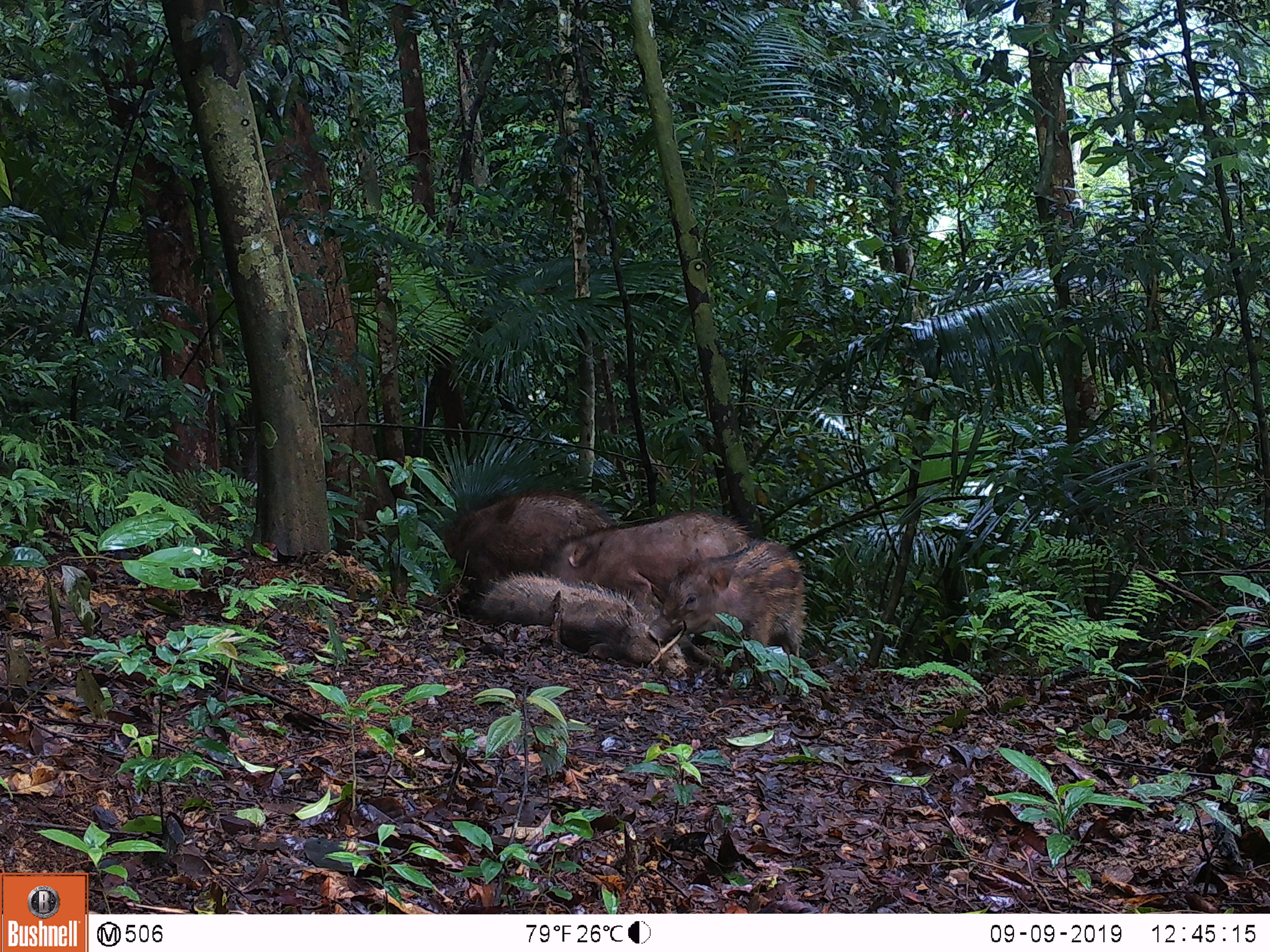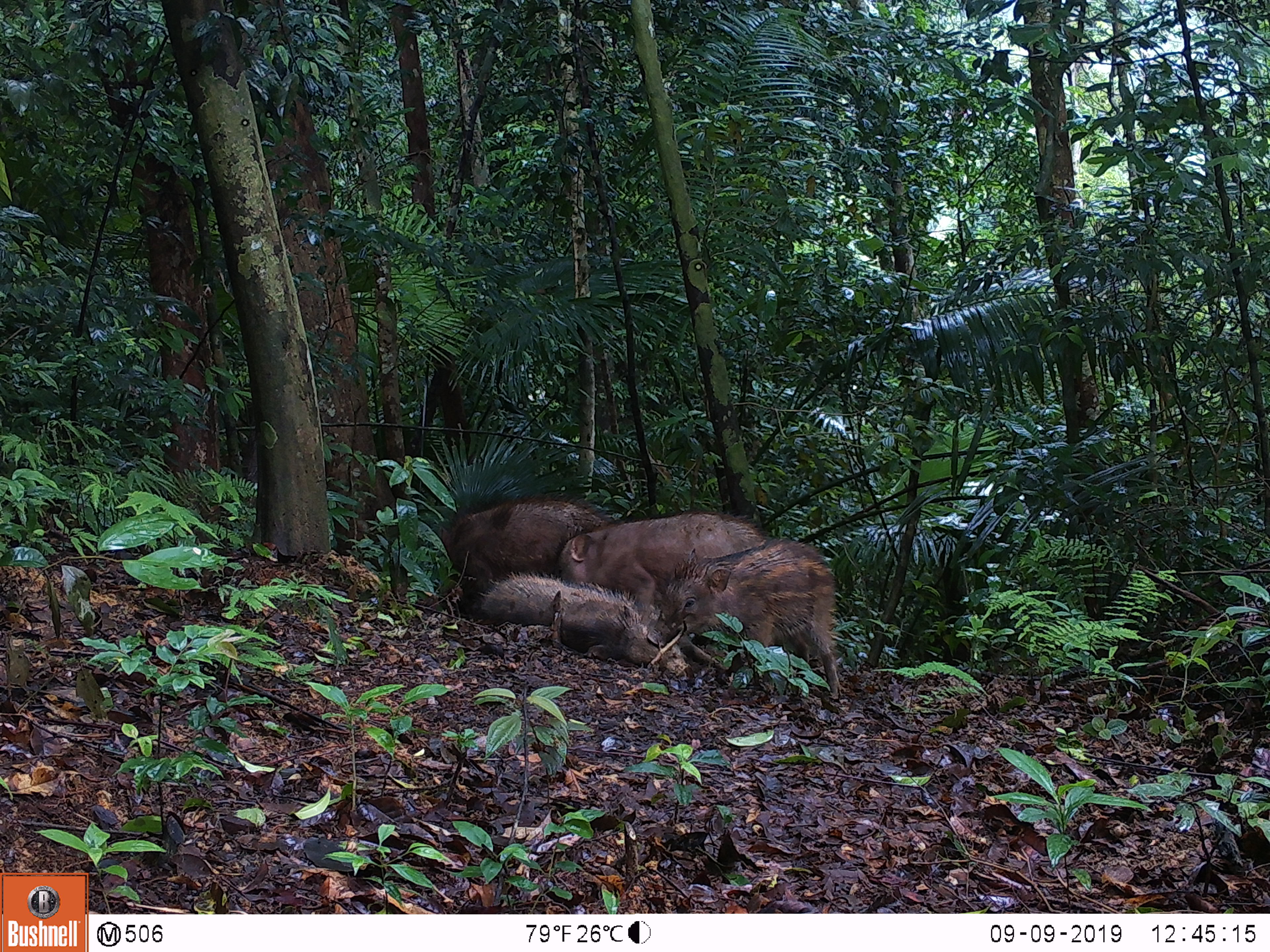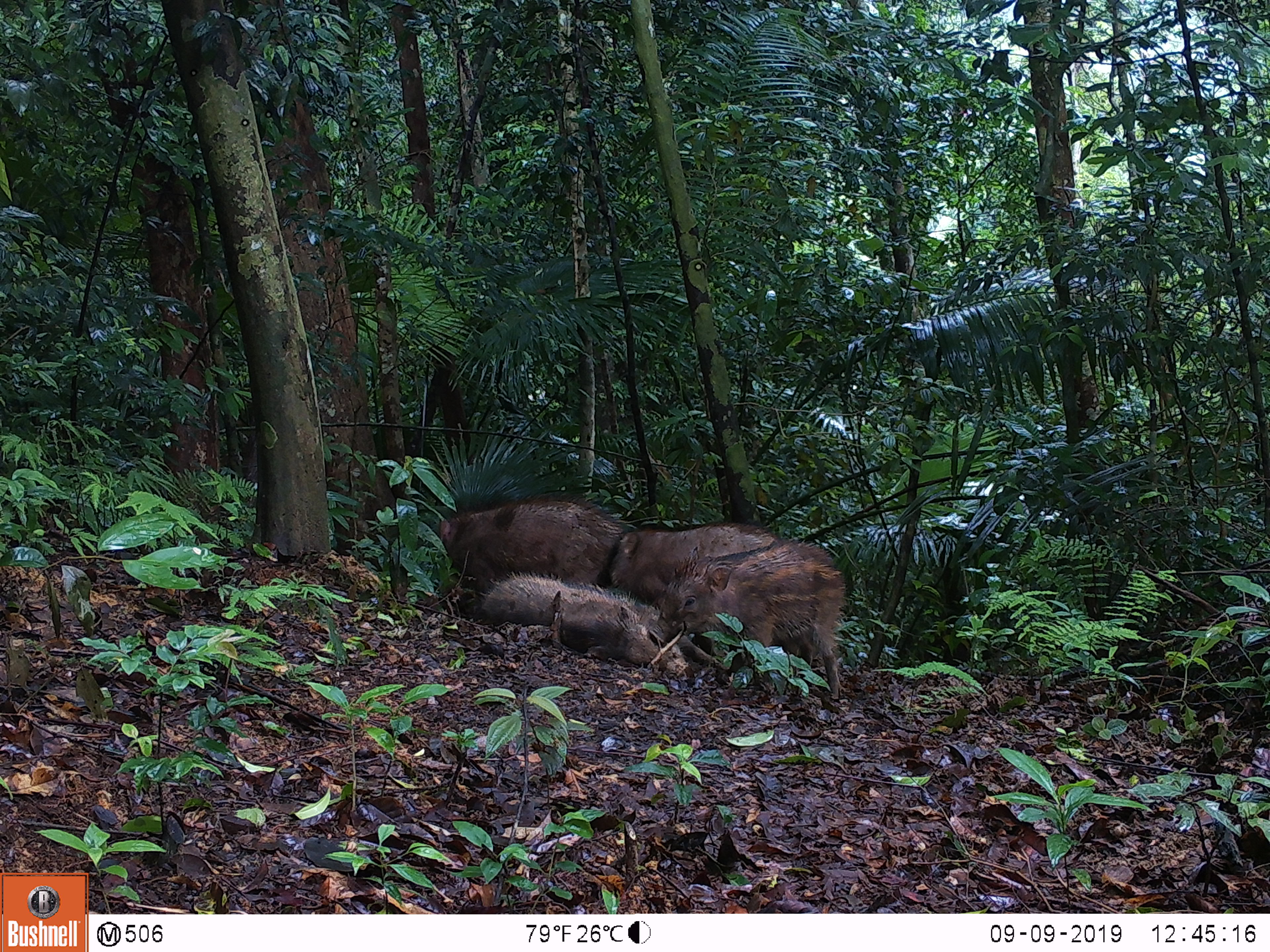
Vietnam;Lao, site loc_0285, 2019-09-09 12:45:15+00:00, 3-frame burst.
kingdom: Animalia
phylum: Chordata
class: Mammalia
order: Artiodactyla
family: Suidae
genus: Sus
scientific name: Sus scrofa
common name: eurasian wild pig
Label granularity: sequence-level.